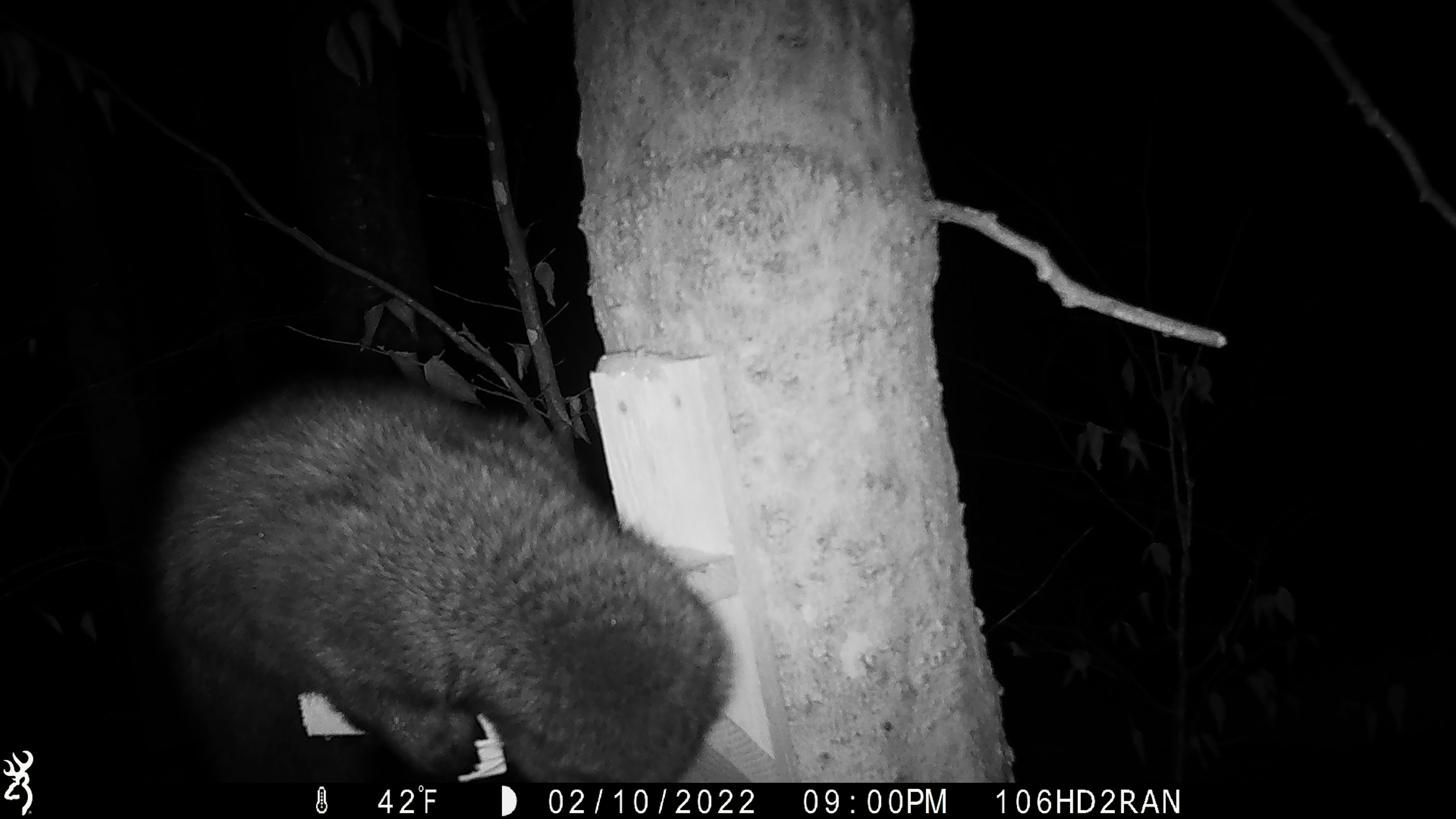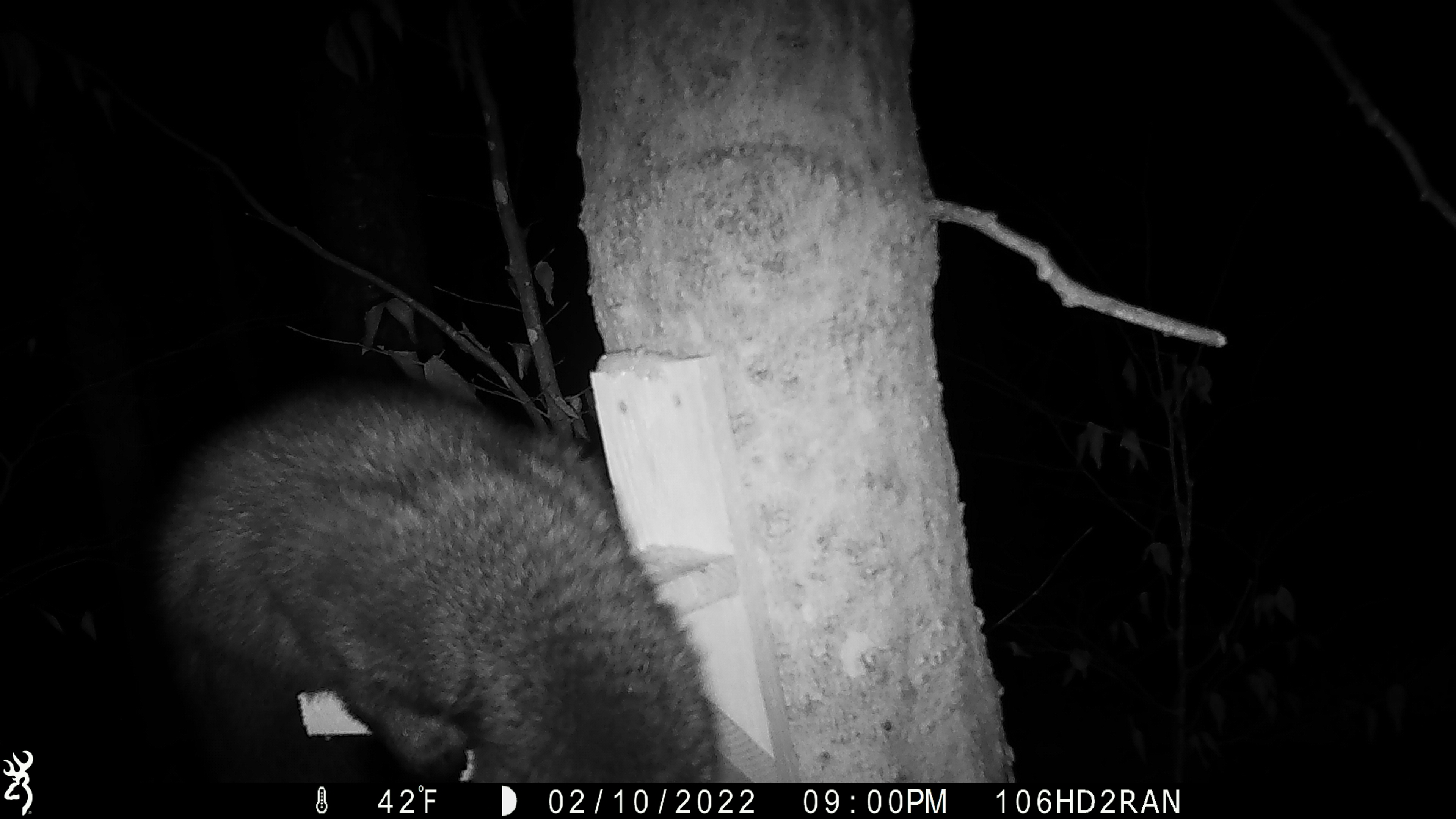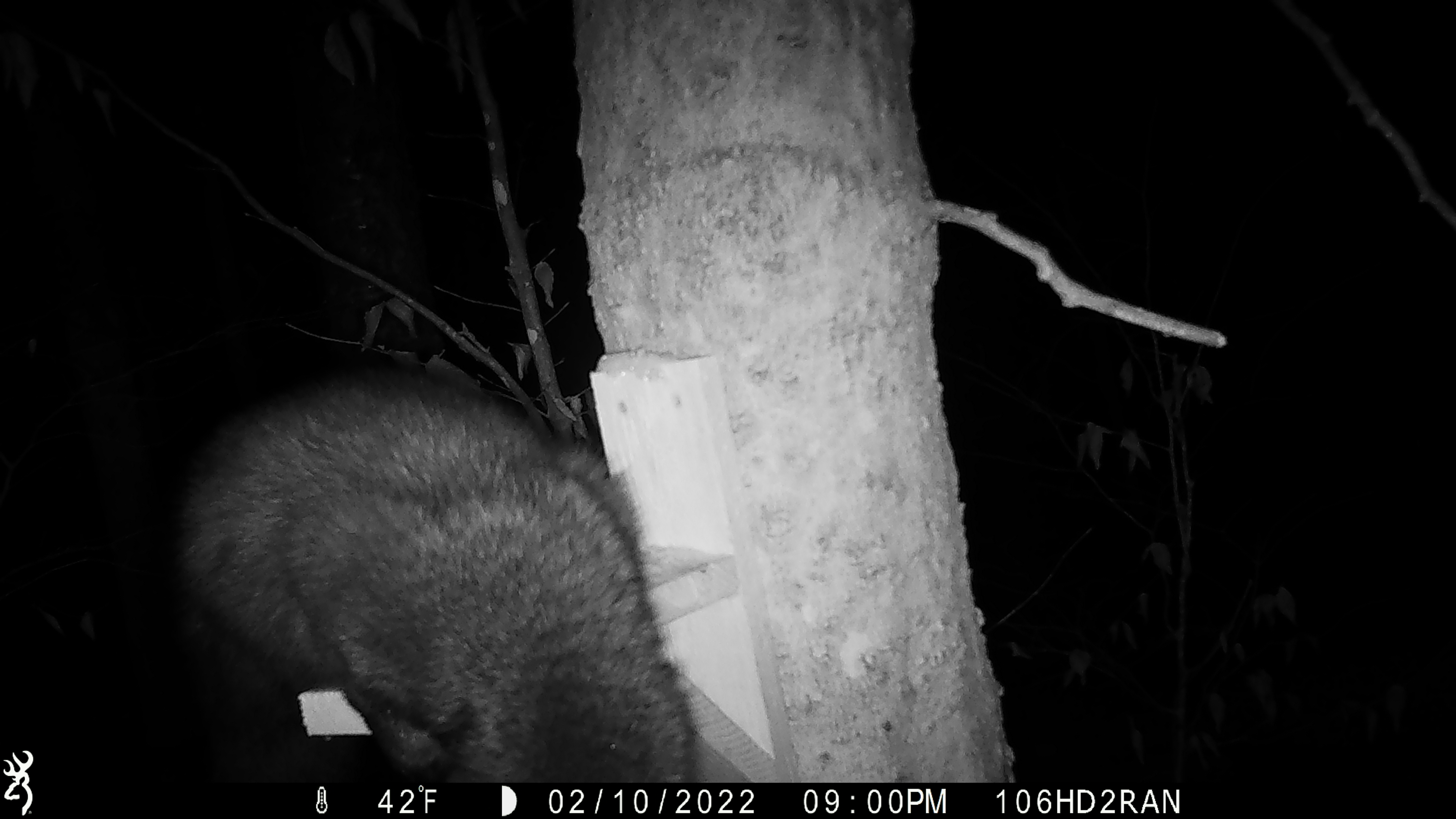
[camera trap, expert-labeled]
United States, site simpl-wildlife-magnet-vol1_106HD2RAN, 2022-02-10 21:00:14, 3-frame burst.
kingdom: Animalia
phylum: Chordata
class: Mammalia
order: Carnivora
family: Mustelidae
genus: Pekania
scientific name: Pekania pennanti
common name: fisher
Fisher (Pekania pennanti).